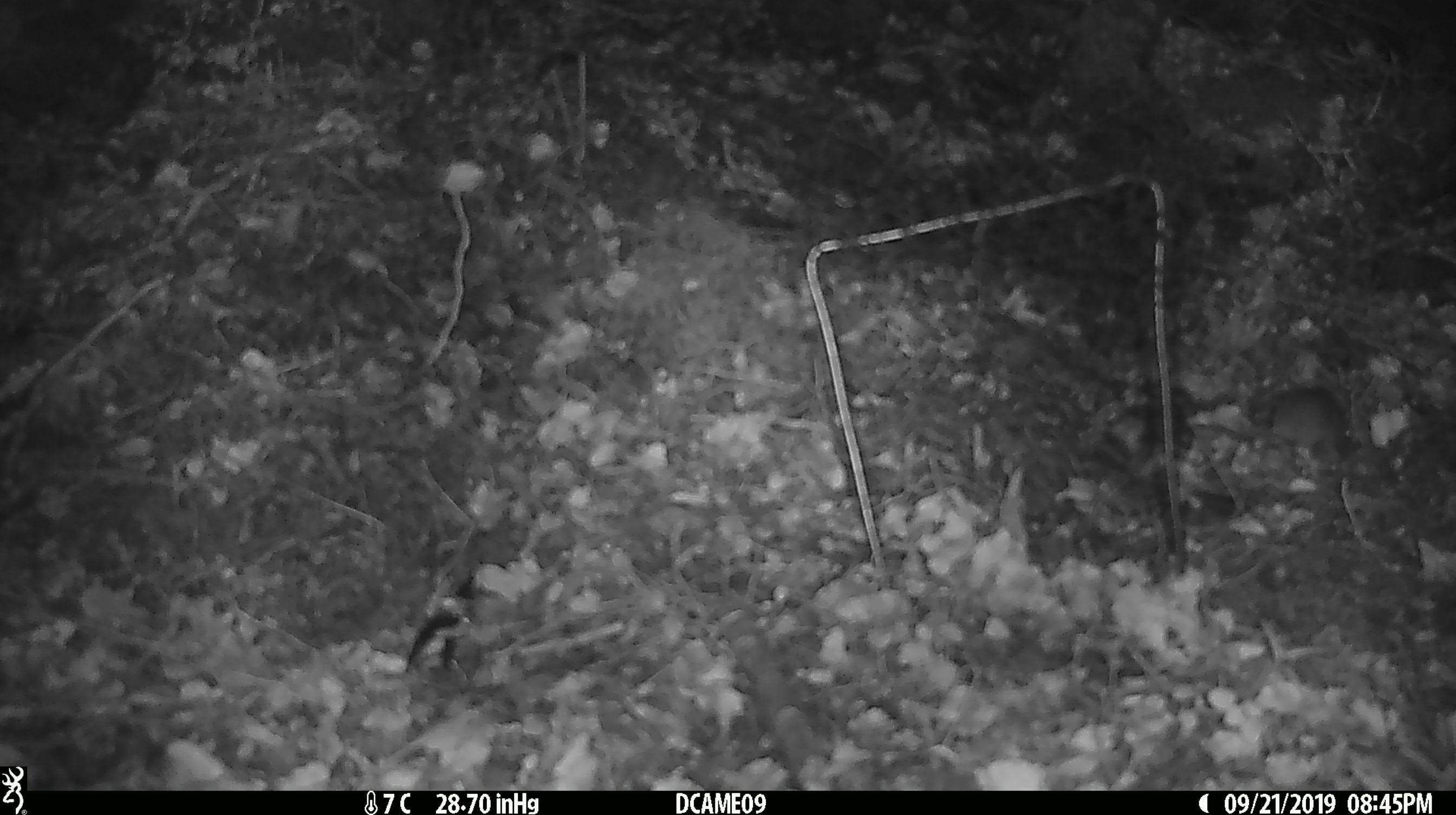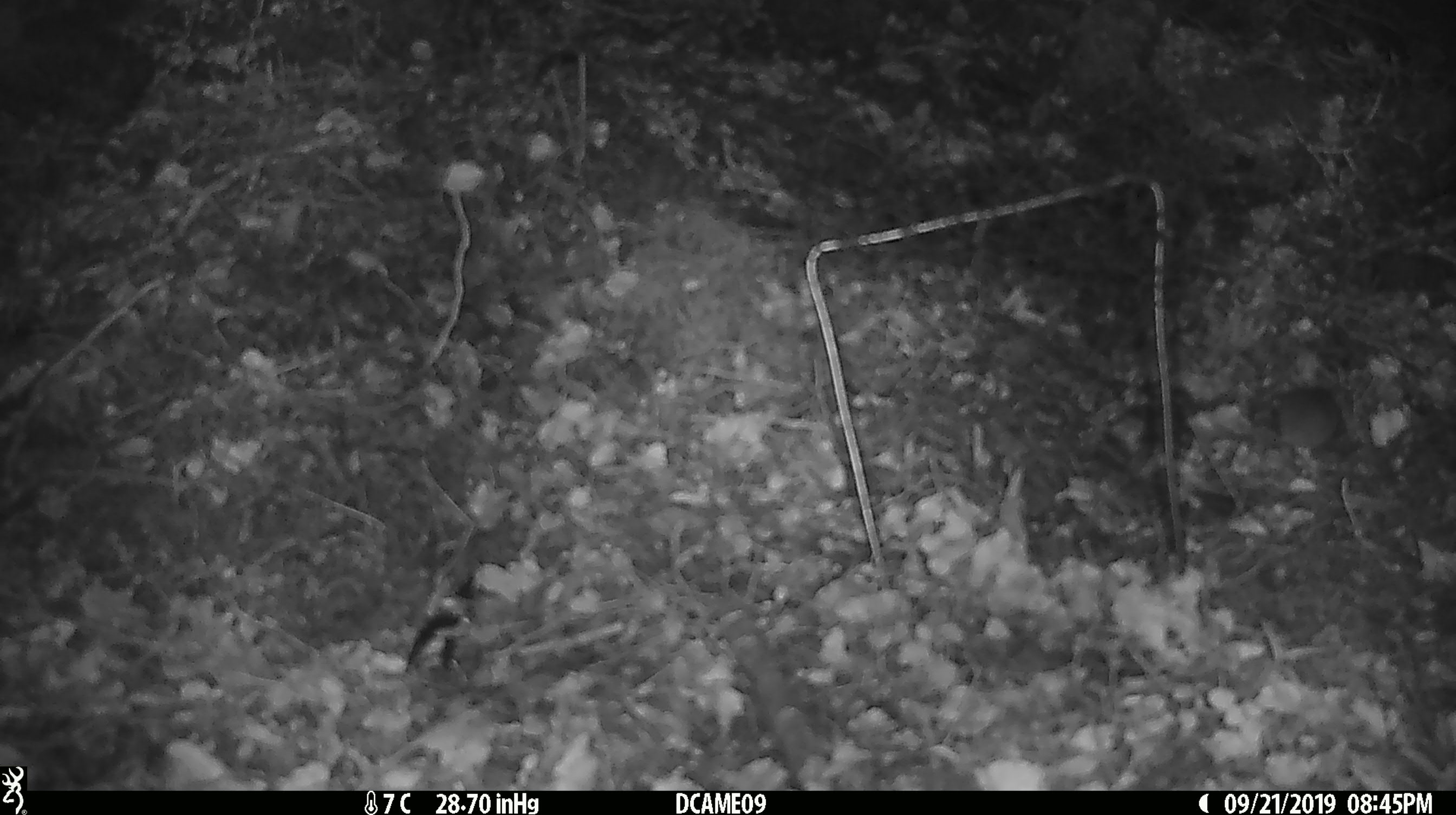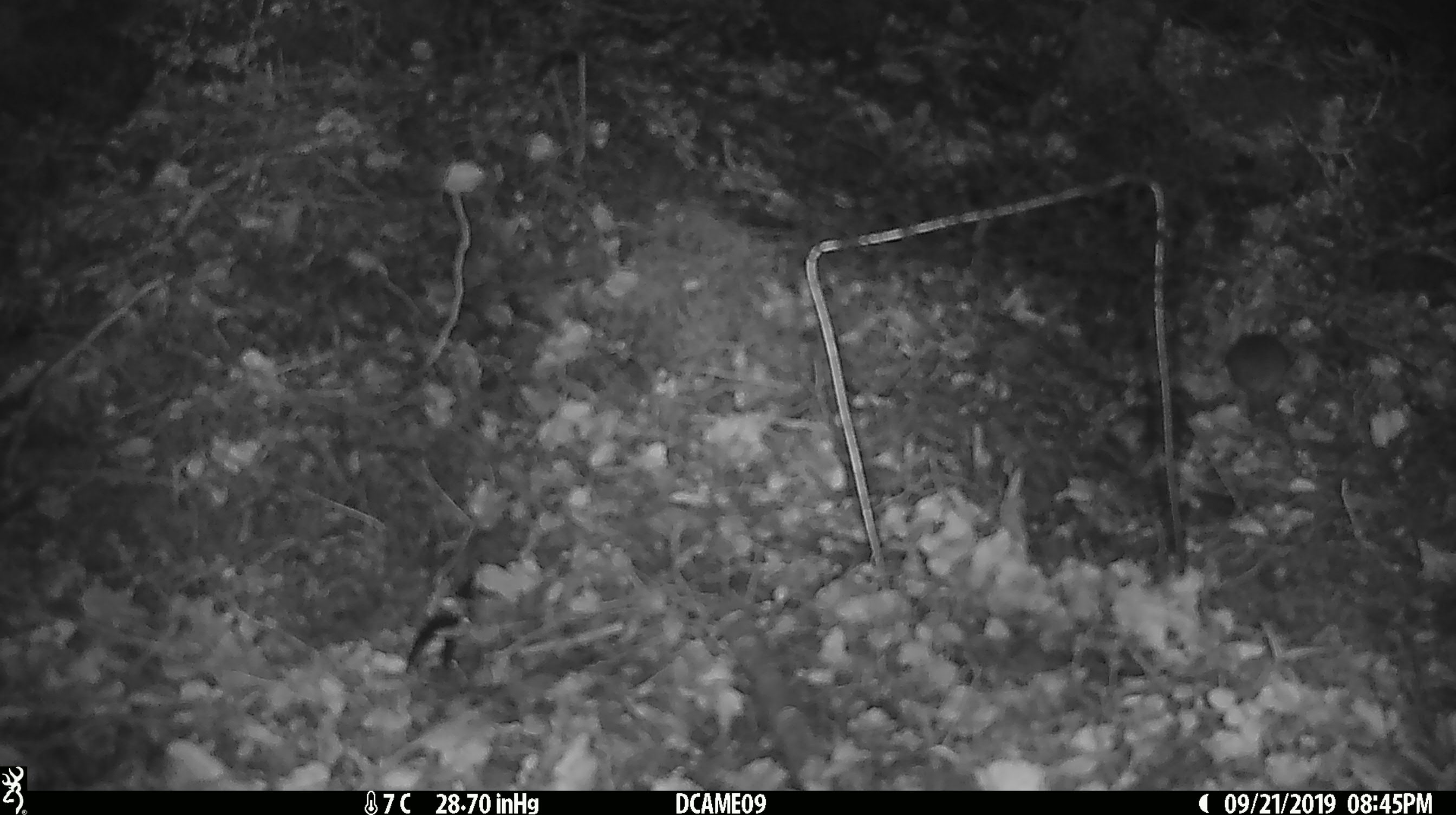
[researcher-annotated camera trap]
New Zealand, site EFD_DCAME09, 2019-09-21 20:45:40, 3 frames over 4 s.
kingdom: Animalia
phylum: Chordata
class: Mammalia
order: Rodentia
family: Muridae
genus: Mus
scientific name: Mus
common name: mouse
Mouse (Mus).